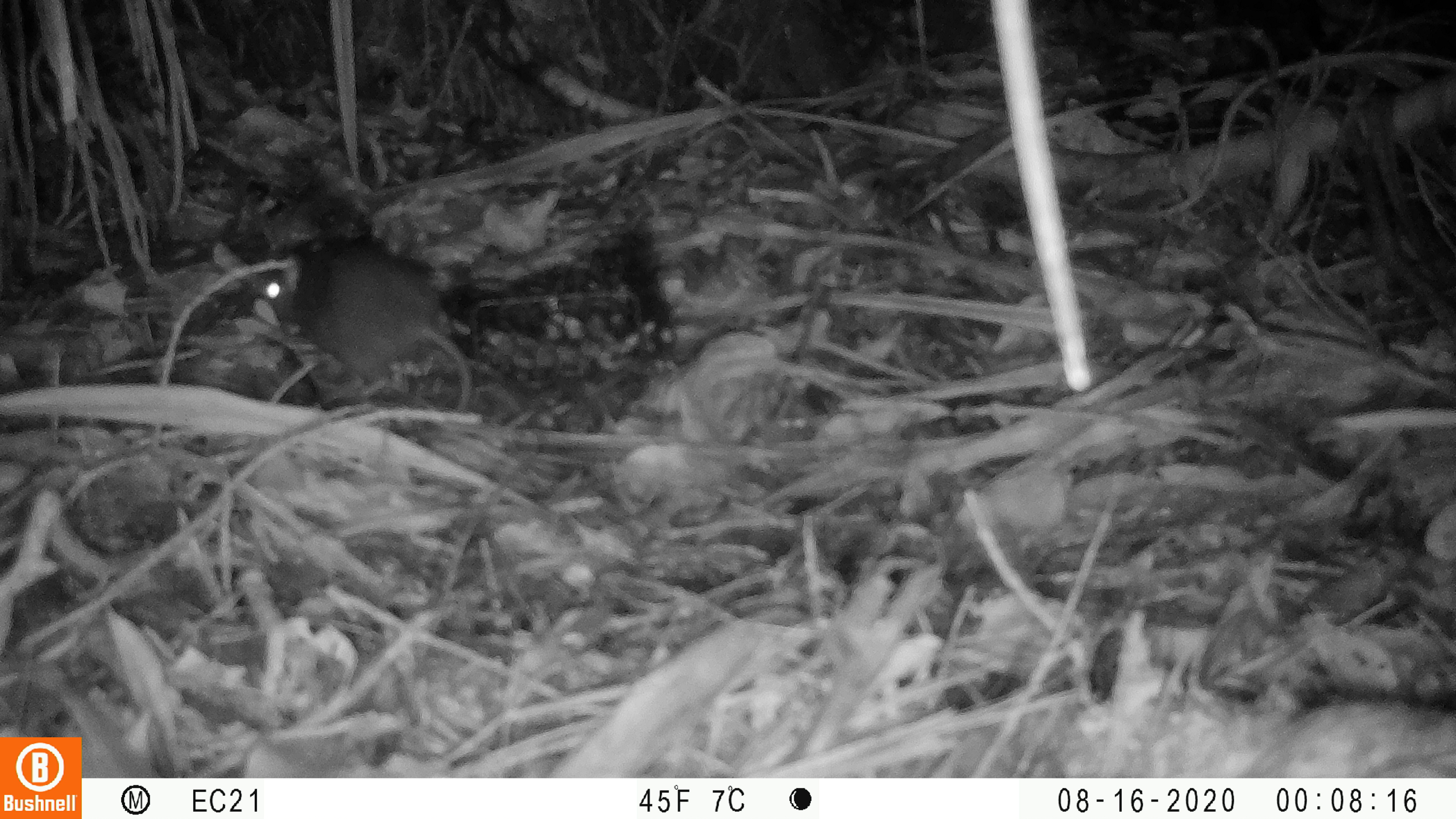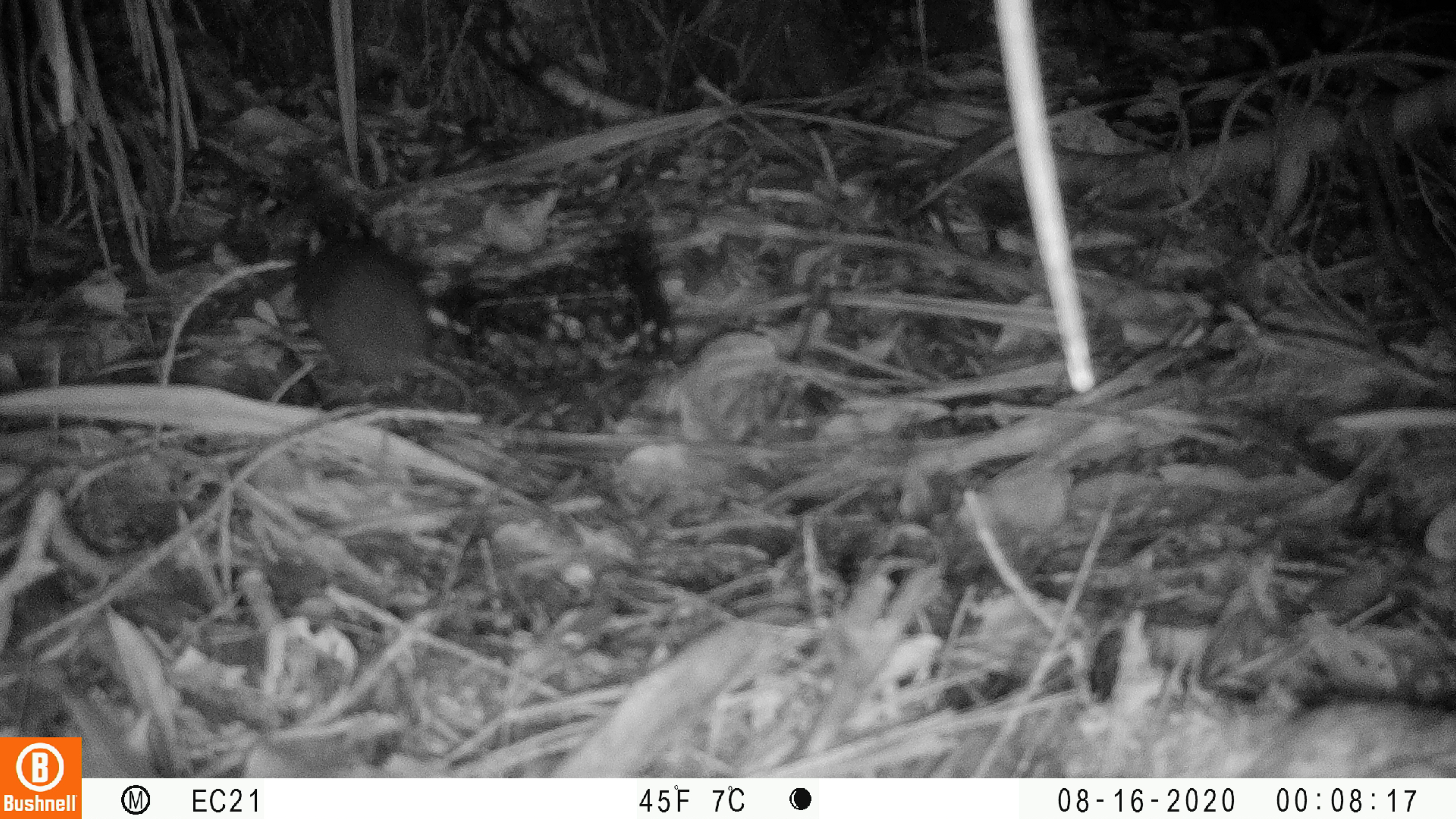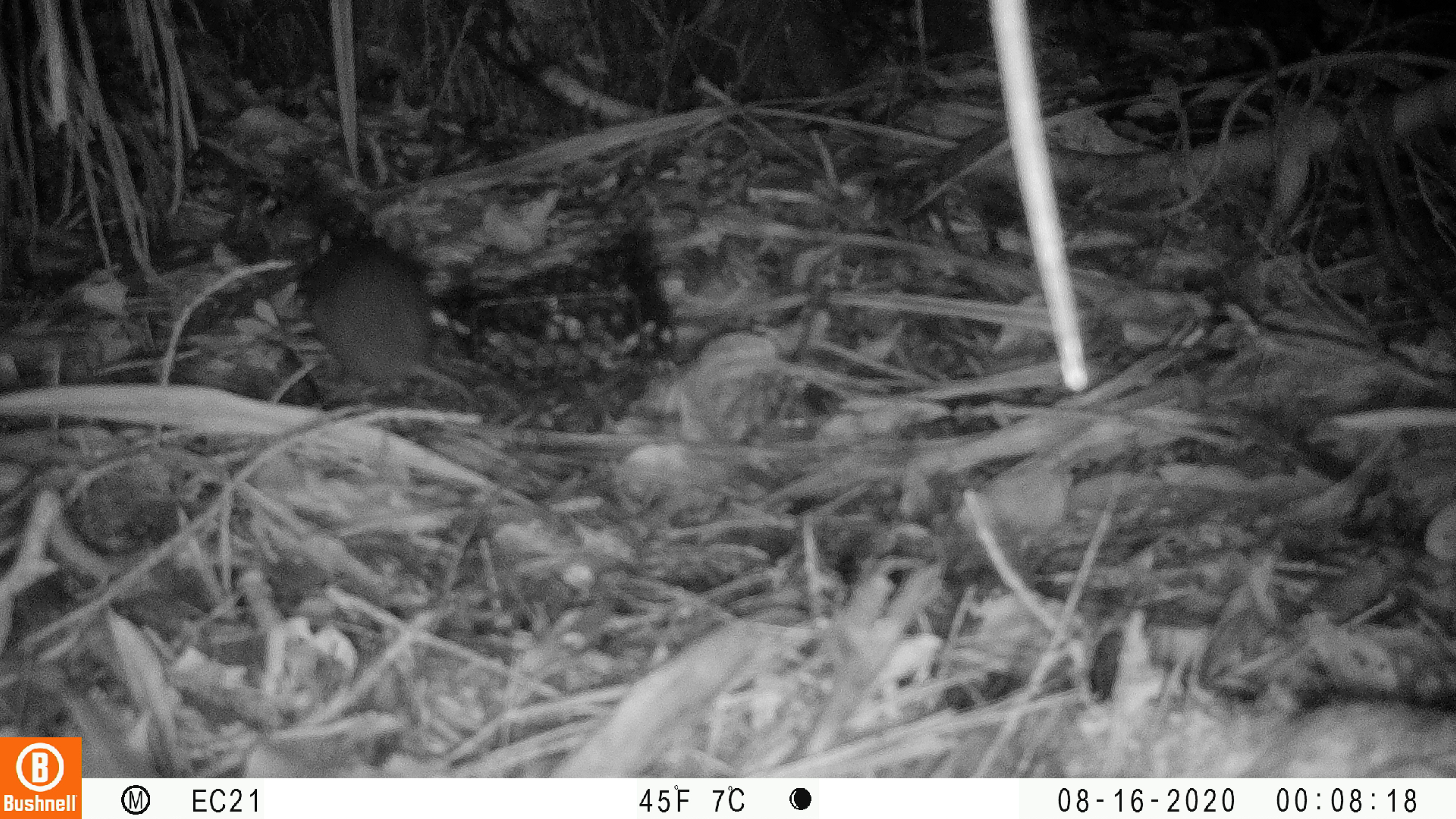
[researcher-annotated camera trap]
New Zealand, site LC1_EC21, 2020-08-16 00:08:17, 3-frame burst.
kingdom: Animalia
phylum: Chordata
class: Mammalia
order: Rodentia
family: Muridae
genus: Rattus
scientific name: Rattus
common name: rat